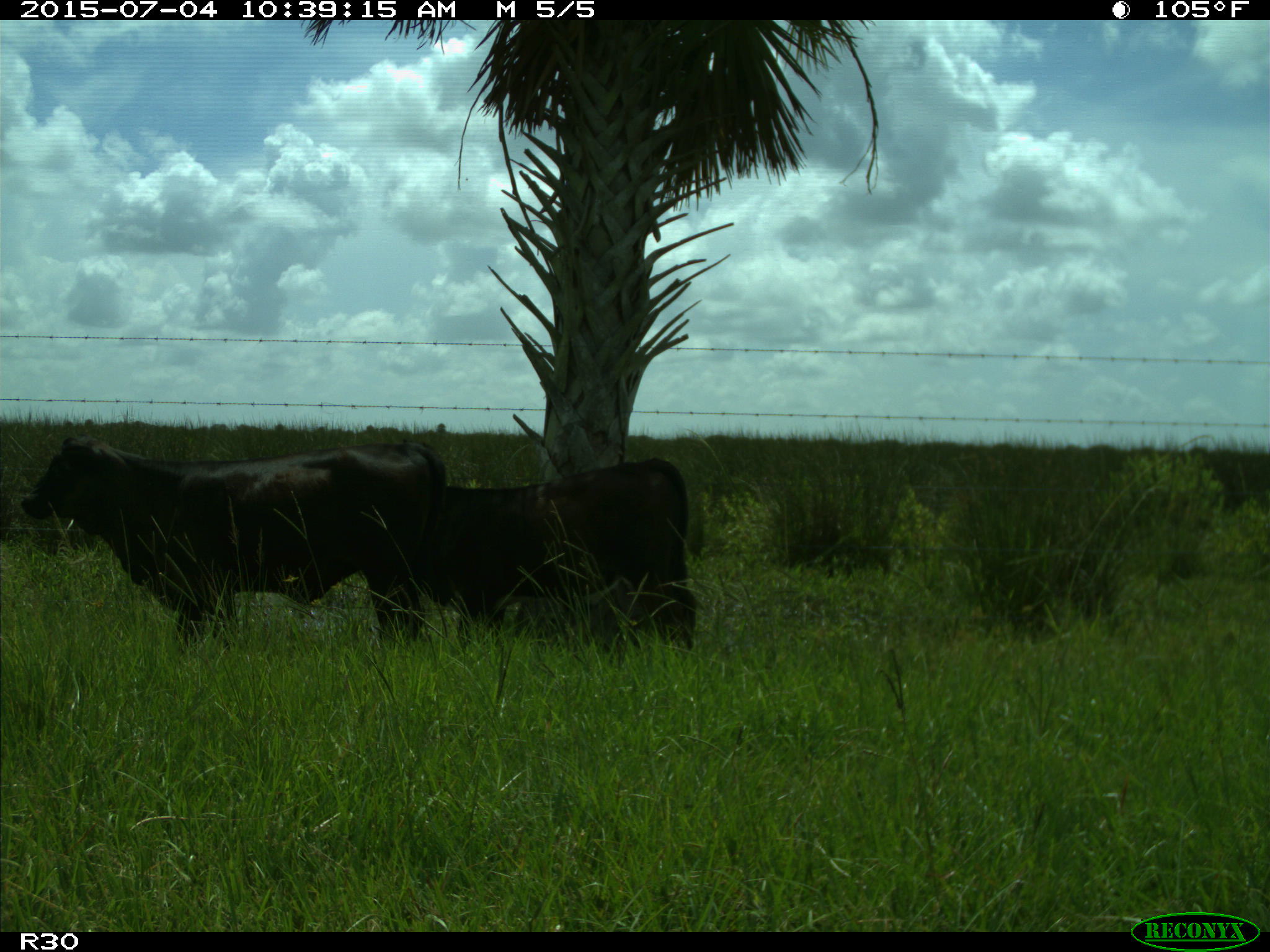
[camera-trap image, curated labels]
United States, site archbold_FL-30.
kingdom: Animalia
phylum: Chordata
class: Mammalia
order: Artiodactyla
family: Bovidae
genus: Bos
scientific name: Bos taurus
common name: domestic cow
Bos taurus (domestic cow).